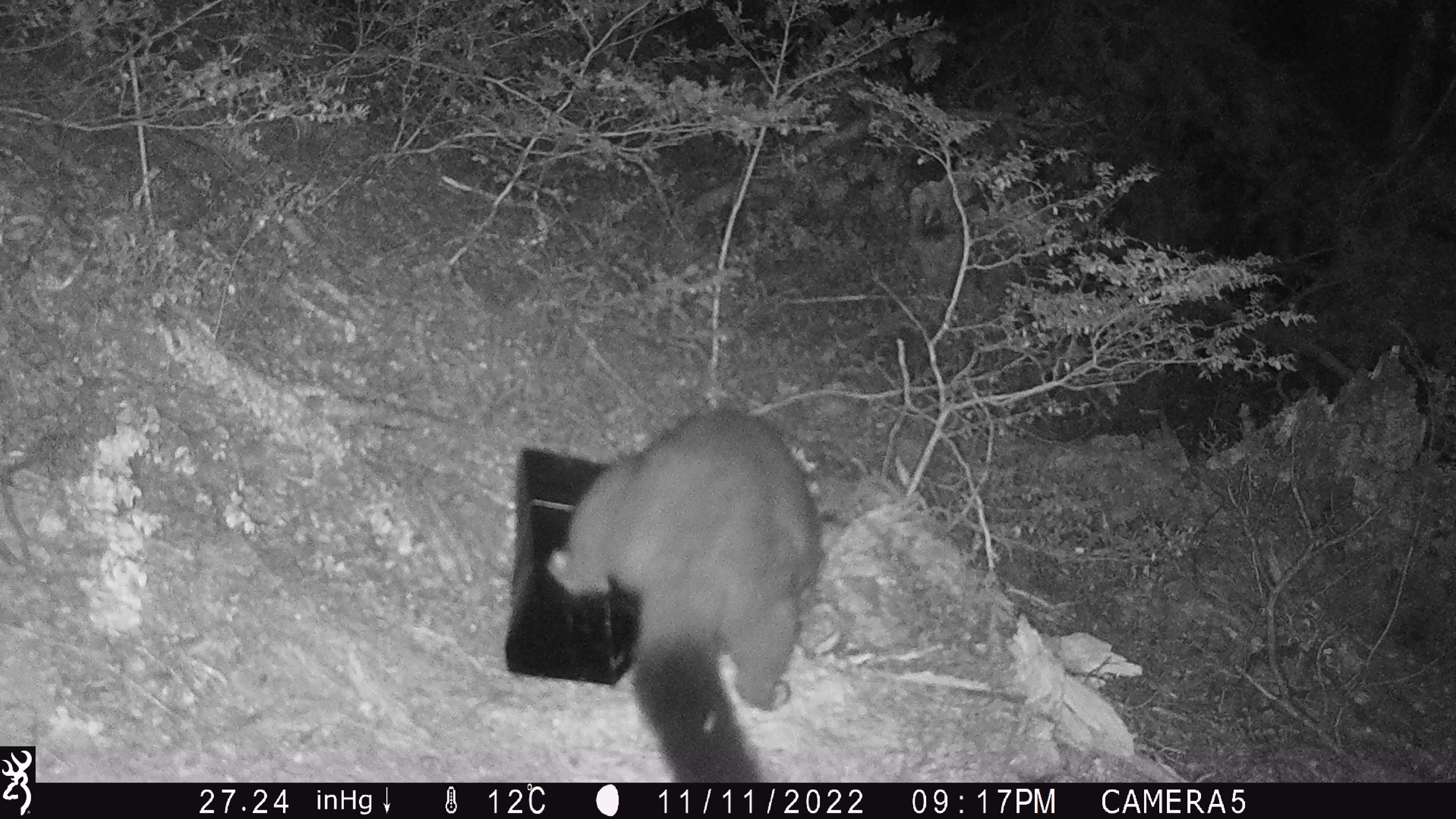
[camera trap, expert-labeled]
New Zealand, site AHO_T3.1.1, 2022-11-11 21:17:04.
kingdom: Animalia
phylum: Chordata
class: Mammalia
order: Diprotodontia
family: Phalangeridae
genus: Trichosurus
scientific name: Trichosurus vulpecula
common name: common brushtail possum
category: possum